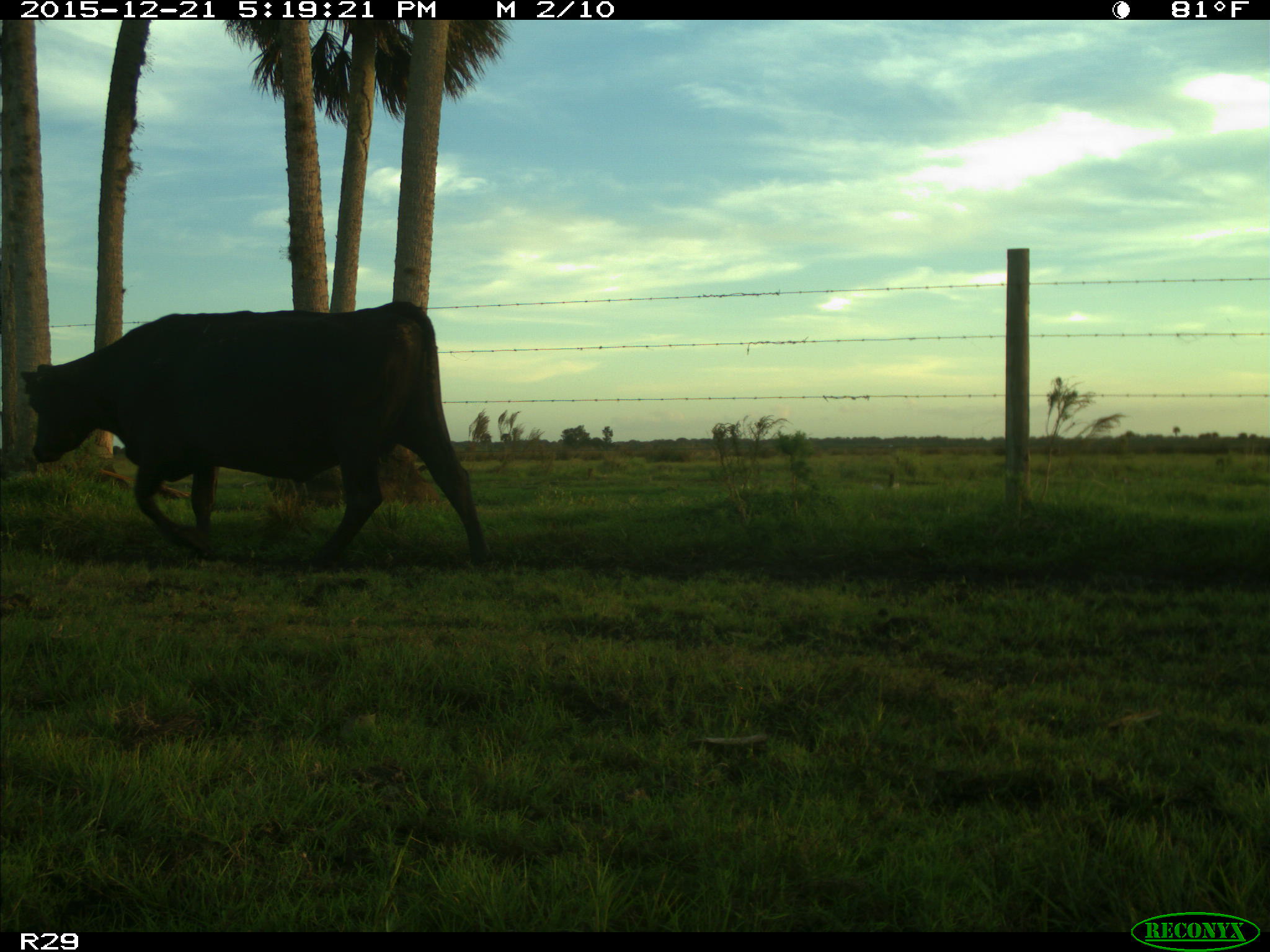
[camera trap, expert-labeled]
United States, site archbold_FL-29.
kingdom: Animalia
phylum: Chordata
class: Mammalia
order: Artiodactyla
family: Bovidae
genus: Bos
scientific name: Bos taurus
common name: domestic cow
Bos taurus (domestic cow).